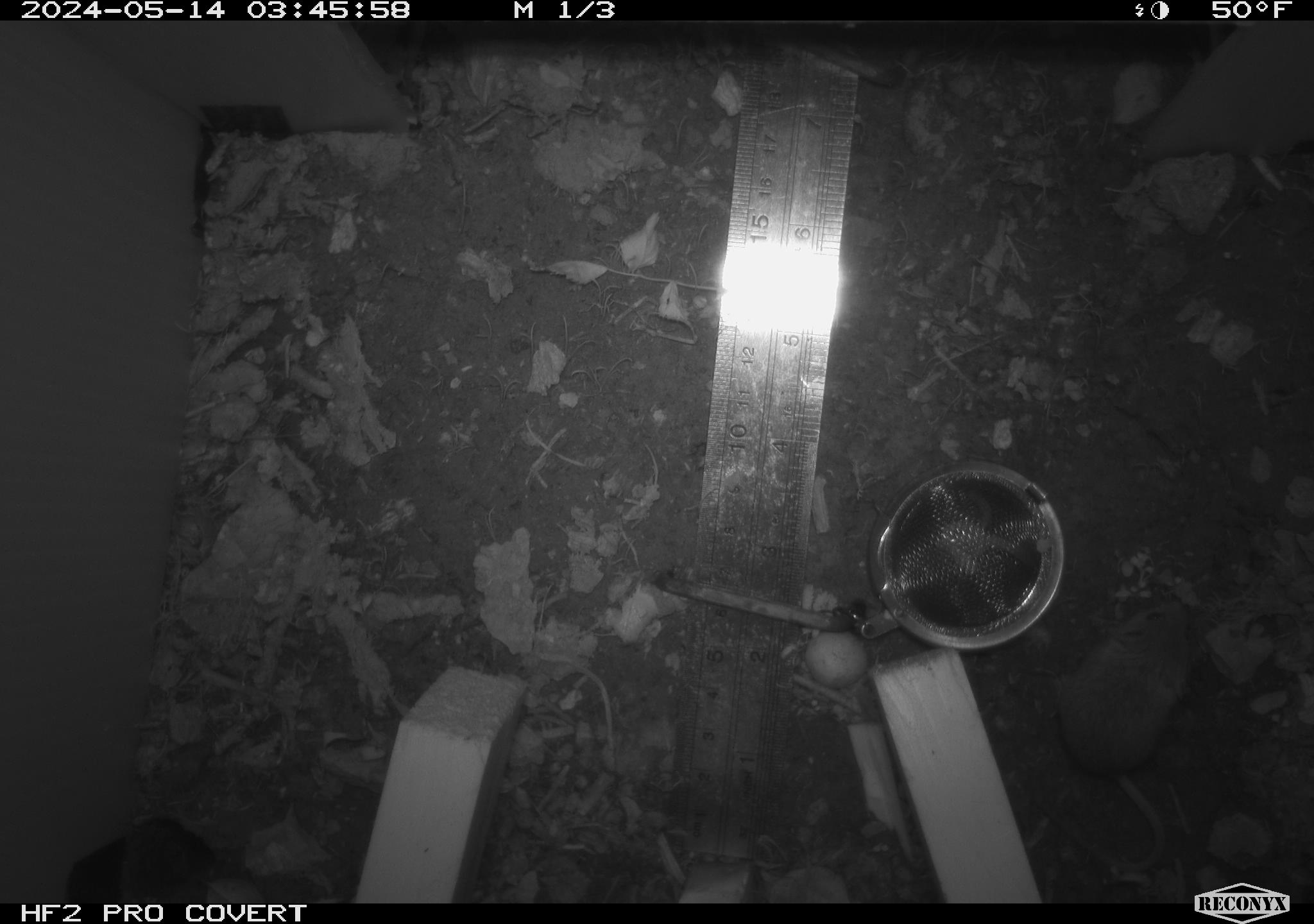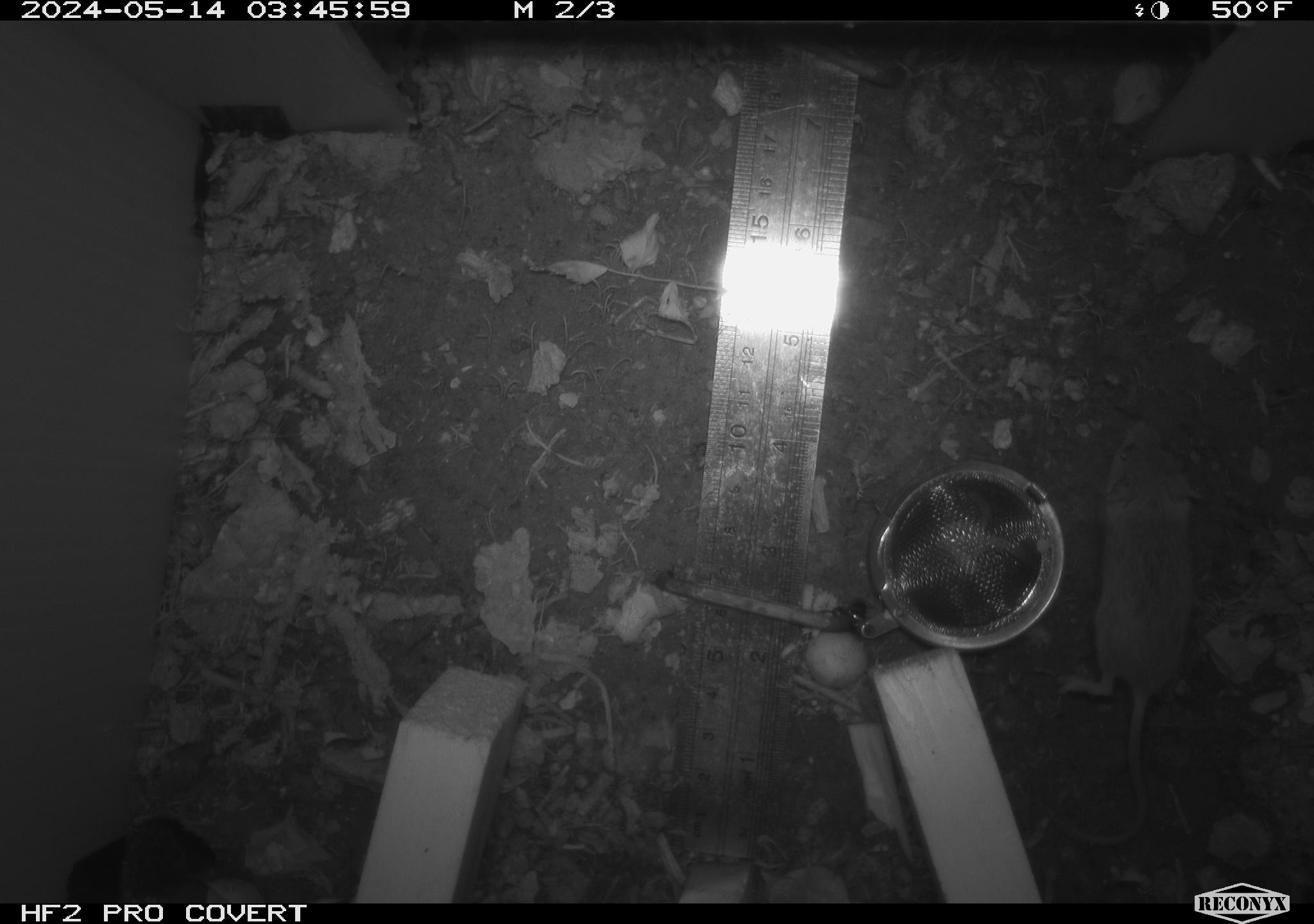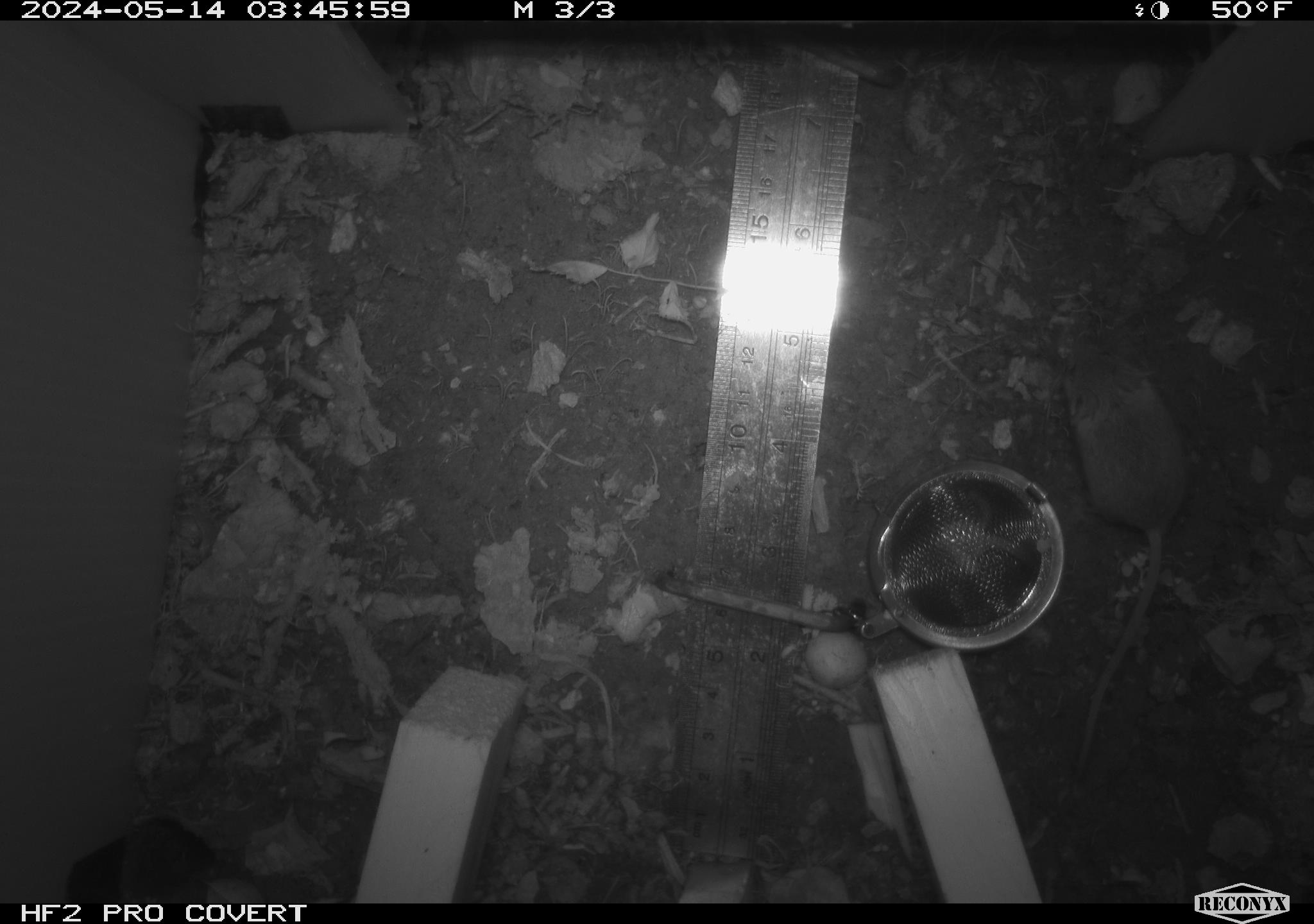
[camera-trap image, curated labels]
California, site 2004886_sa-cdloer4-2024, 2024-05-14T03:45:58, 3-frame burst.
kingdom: Animalia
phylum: Chordata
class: Mammalia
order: Rodentia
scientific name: Rodentia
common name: mouse species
Mouse species (Rodentia).